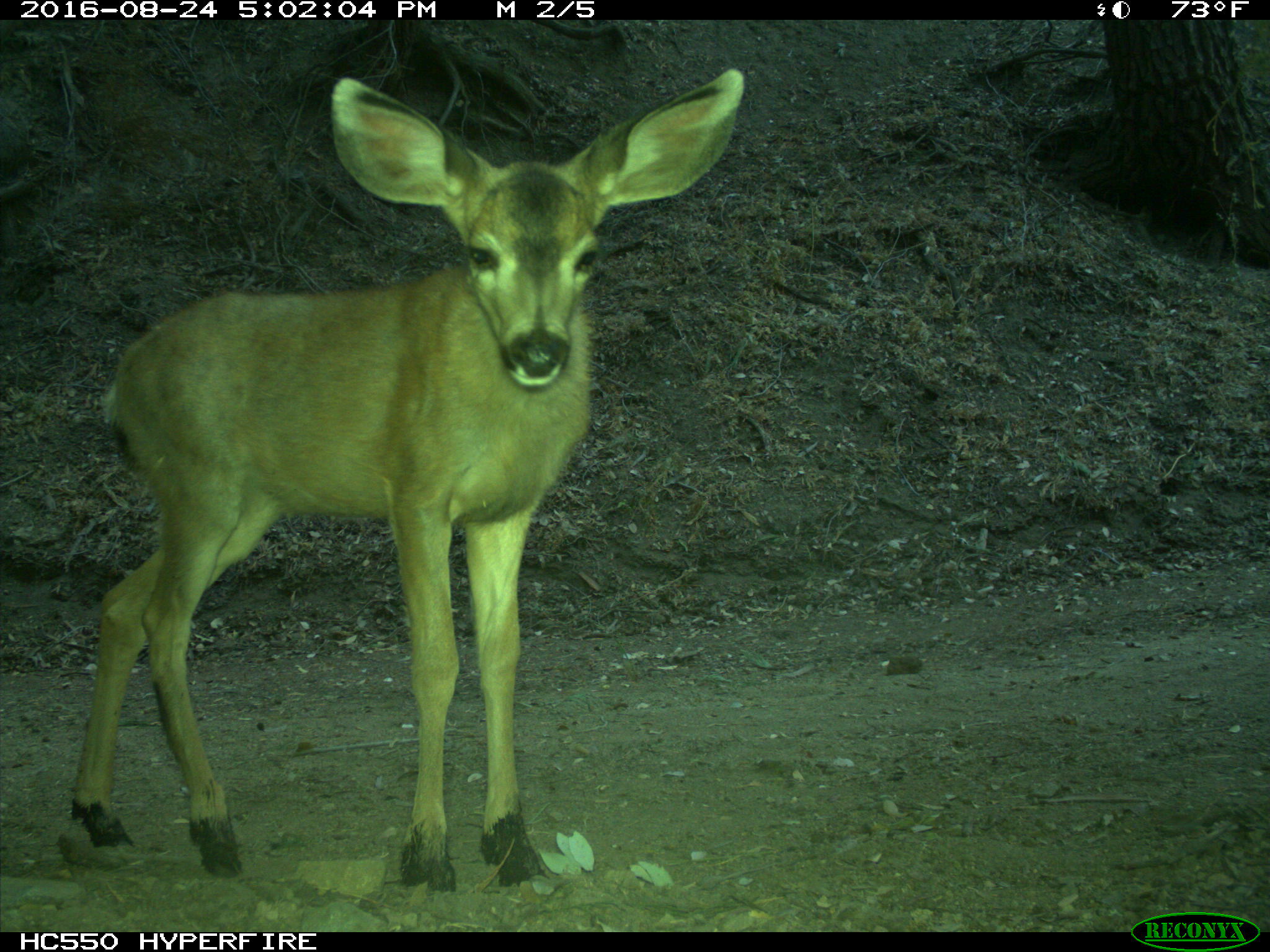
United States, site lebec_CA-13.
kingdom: Animalia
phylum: Chordata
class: Mammalia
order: Artiodactyla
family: Cervidae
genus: Odocoileus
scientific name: Odocoileus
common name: deer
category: unidentified deer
Unidentified deer (deer) (Odocoileus).